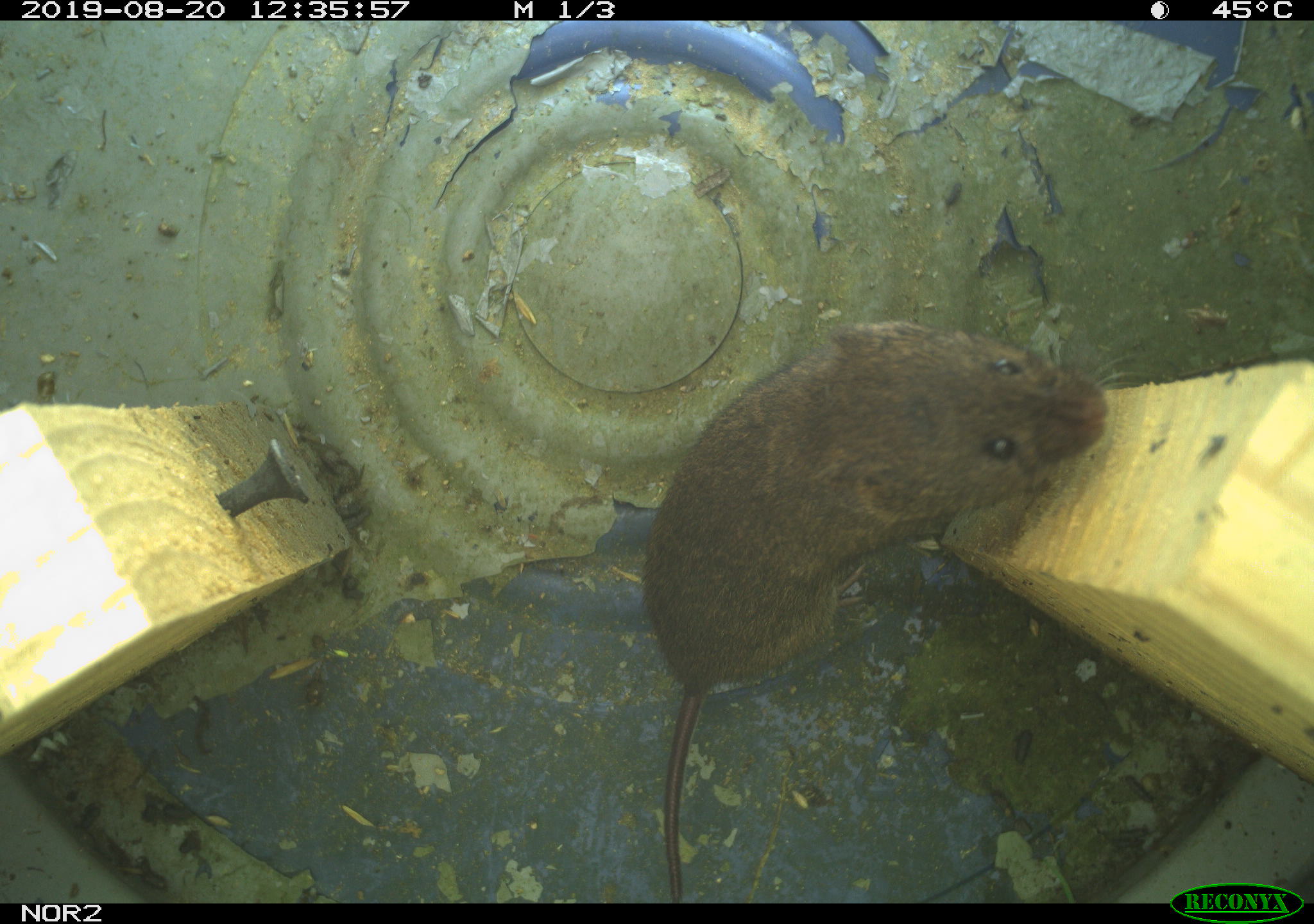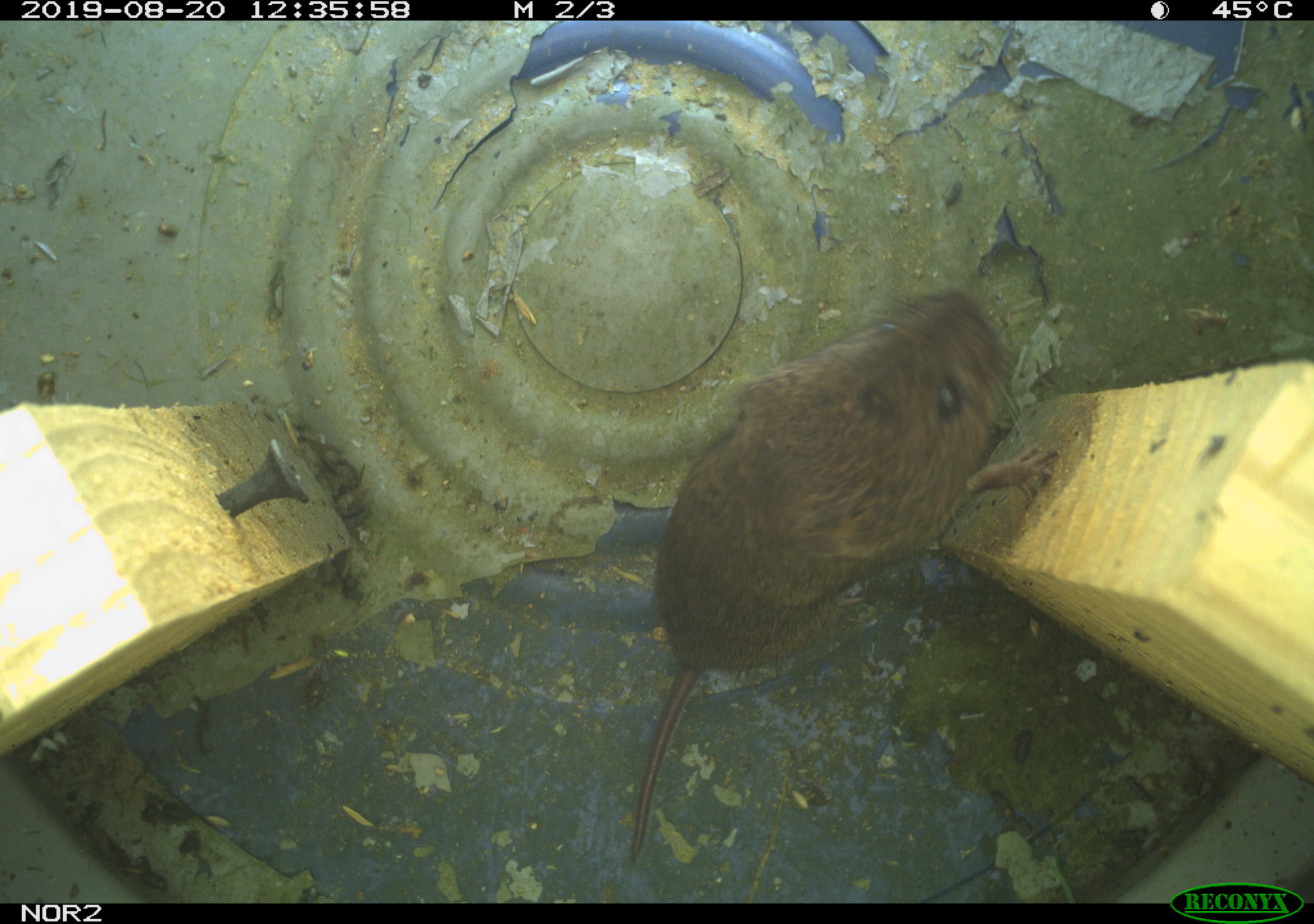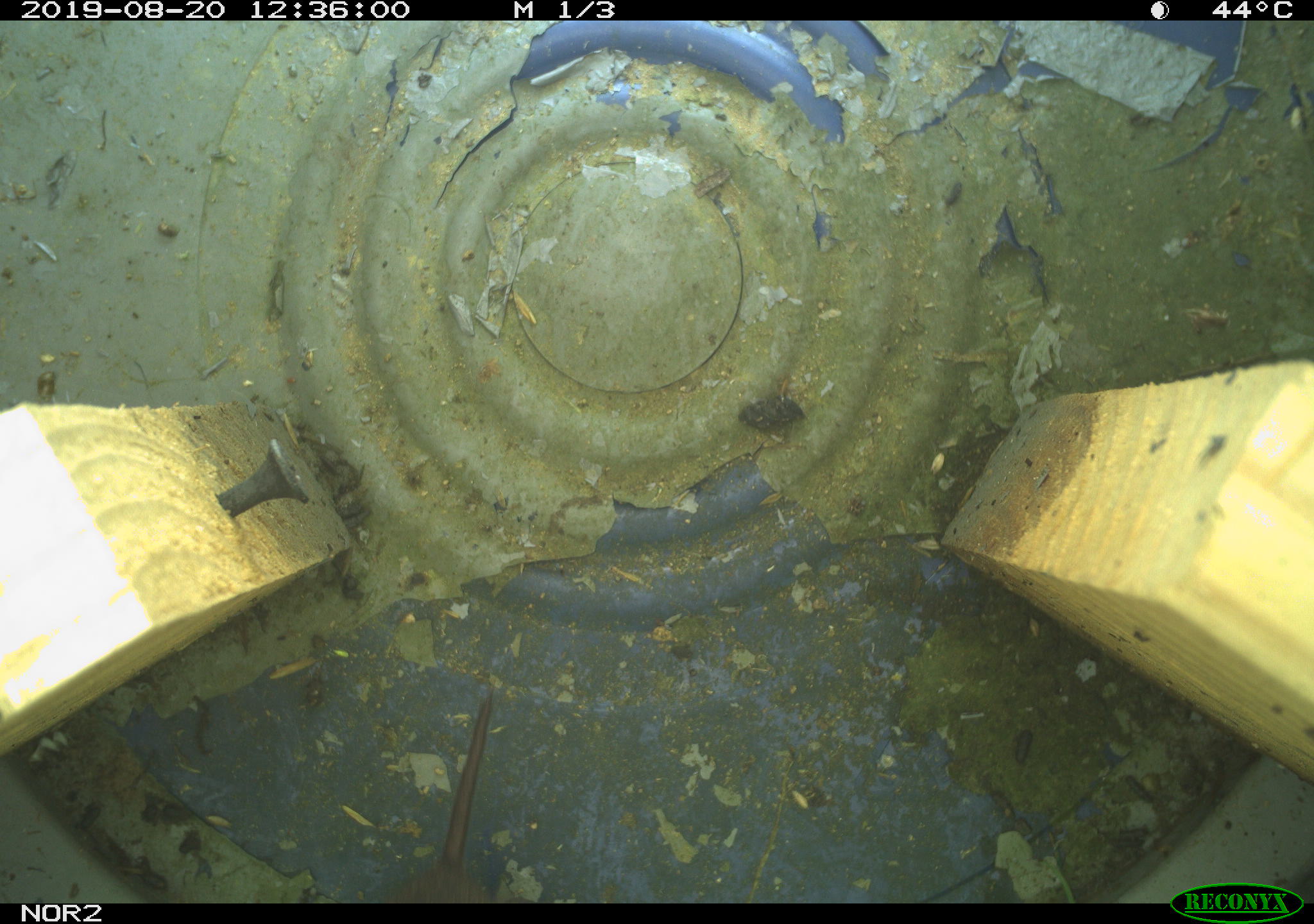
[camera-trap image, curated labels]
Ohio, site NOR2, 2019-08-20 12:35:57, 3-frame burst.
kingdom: Animalia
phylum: Chordata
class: Mammalia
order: Rodentia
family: Cricetidae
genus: Microtus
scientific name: Microtus pennsylvanicus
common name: meadow vole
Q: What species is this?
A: Meadow vole (Microtus pennsylvanicus).